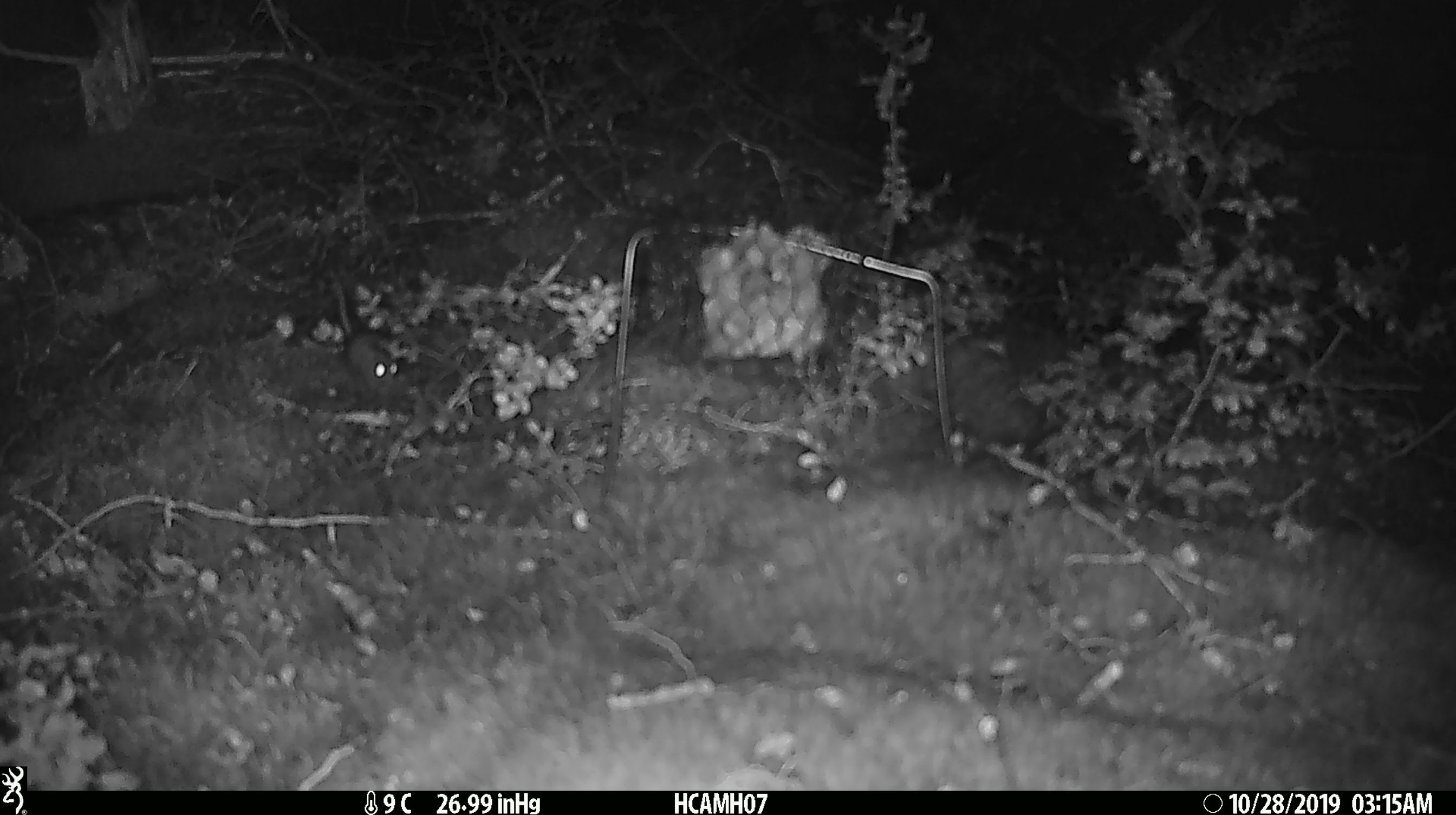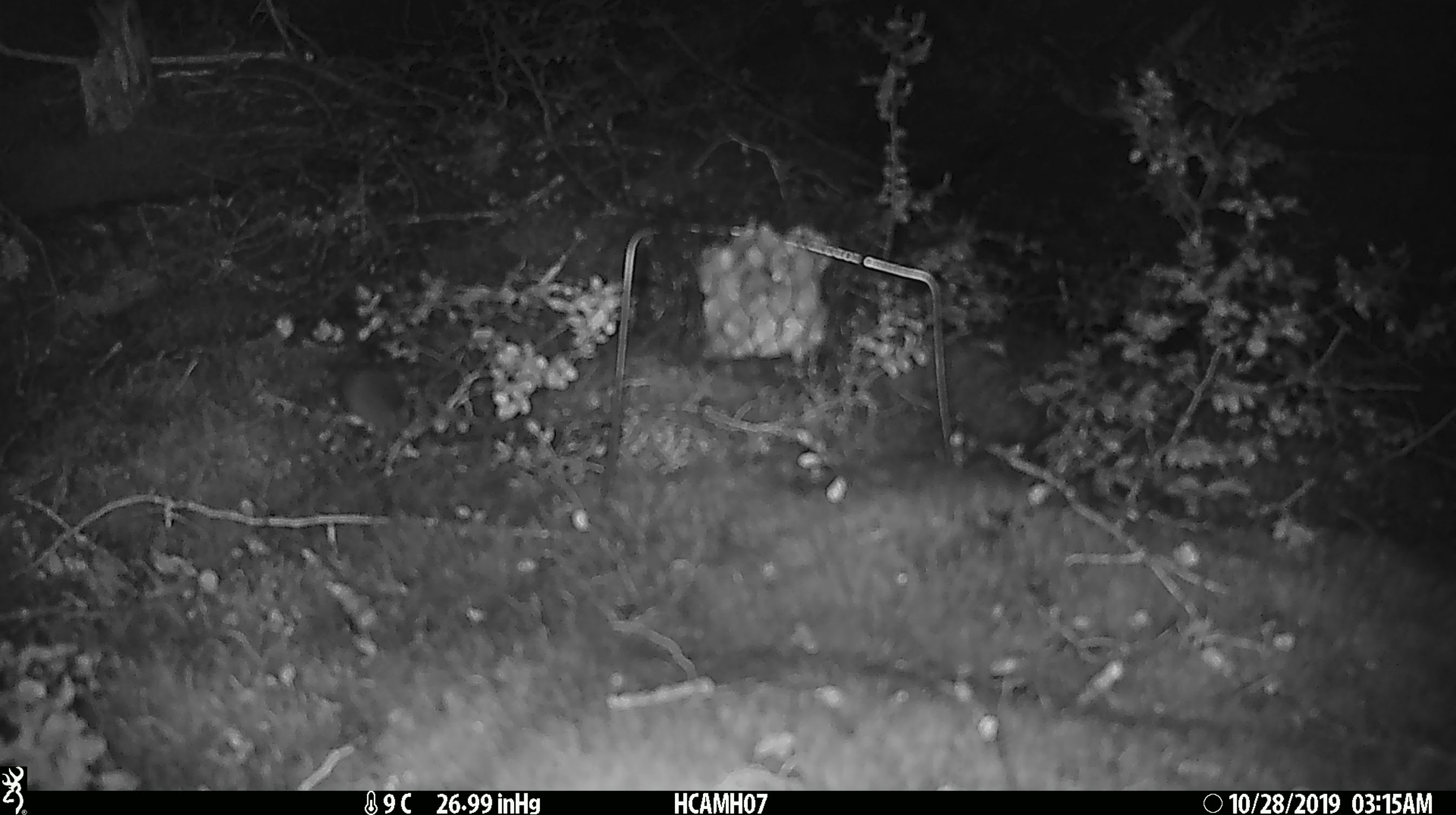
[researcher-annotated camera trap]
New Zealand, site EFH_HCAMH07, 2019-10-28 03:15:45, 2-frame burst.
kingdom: Animalia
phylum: Chordata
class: Mammalia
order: Rodentia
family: Muridae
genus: Mus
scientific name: Mus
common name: mouse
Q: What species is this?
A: Mouse (Mus).